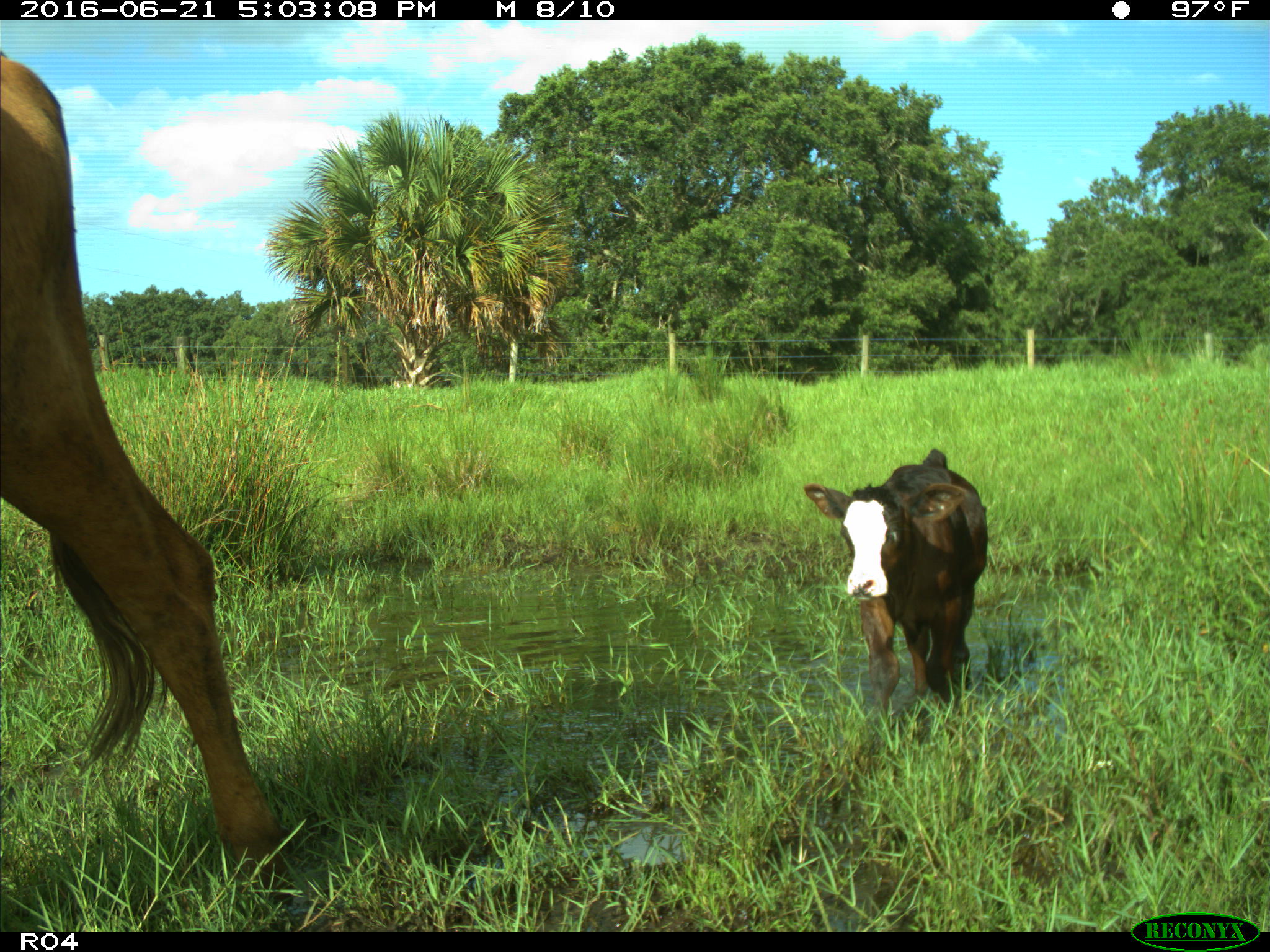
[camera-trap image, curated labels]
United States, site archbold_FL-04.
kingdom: Animalia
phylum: Chordata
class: Mammalia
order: Artiodactyla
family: Bovidae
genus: Bos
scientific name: Bos taurus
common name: domestic cow